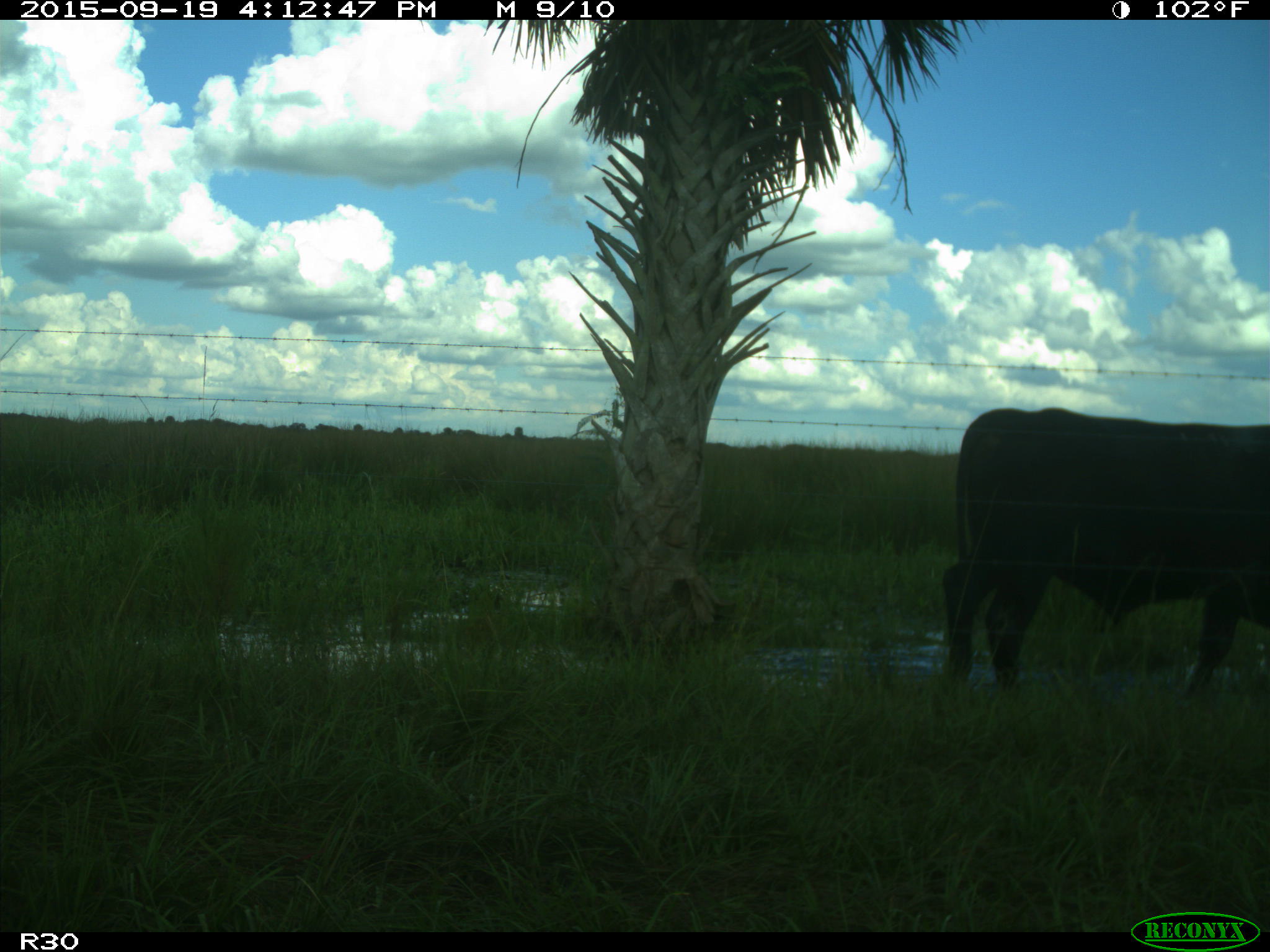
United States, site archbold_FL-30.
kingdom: Animalia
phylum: Chordata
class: Mammalia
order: Artiodactyla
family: Bovidae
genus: Bos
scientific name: Bos taurus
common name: domestic cow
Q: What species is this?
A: Bos taurus (domestic cow).